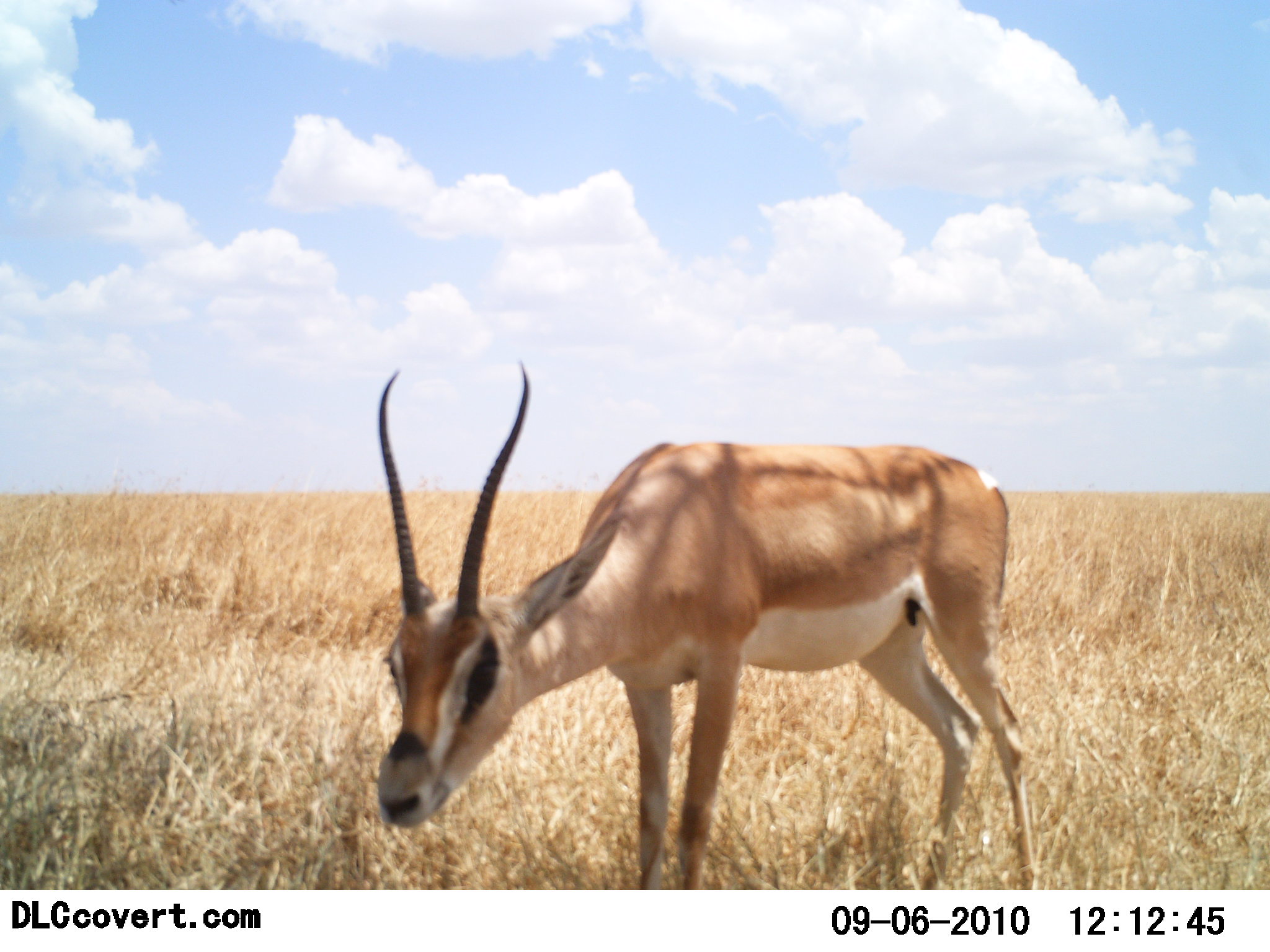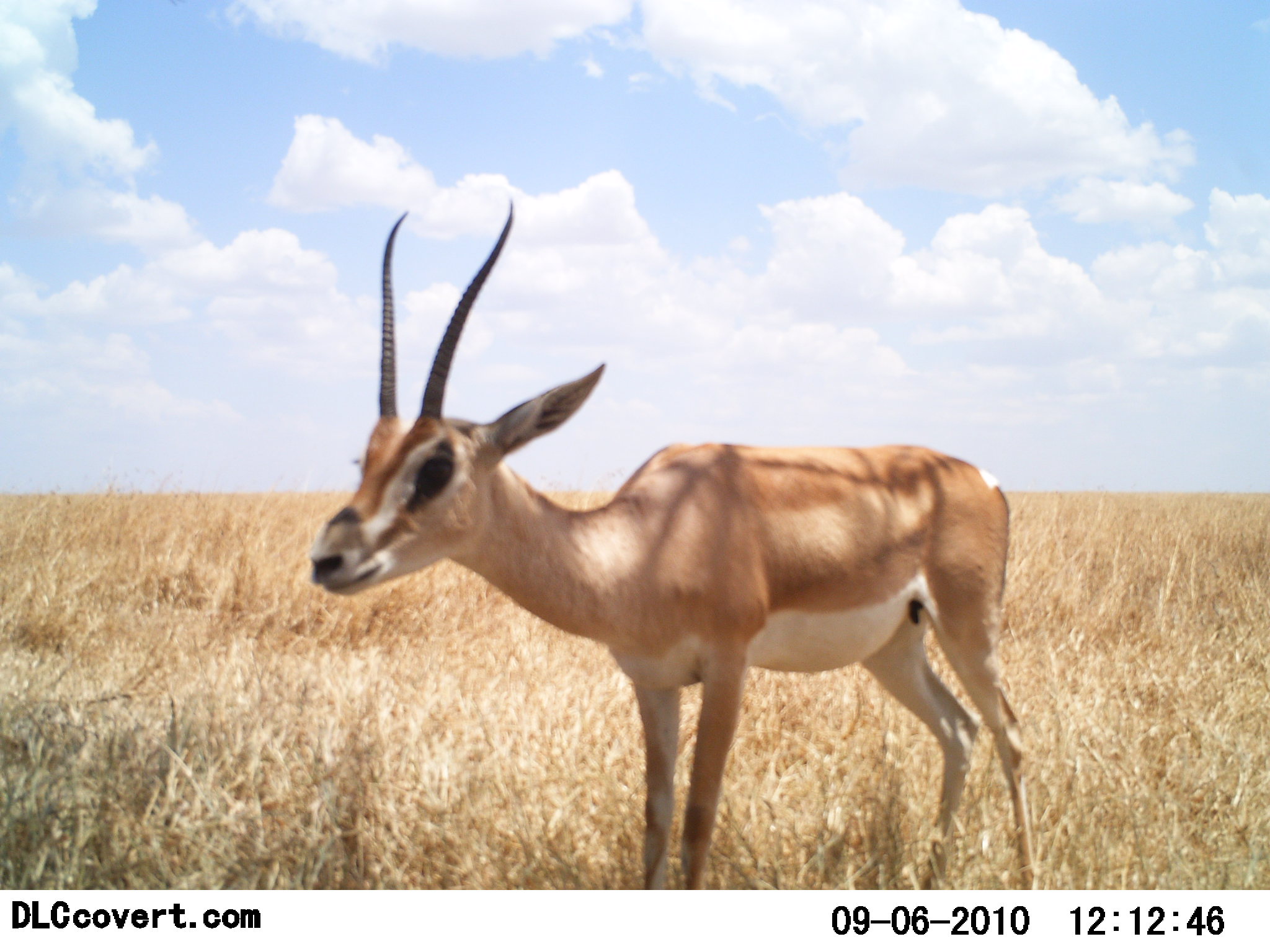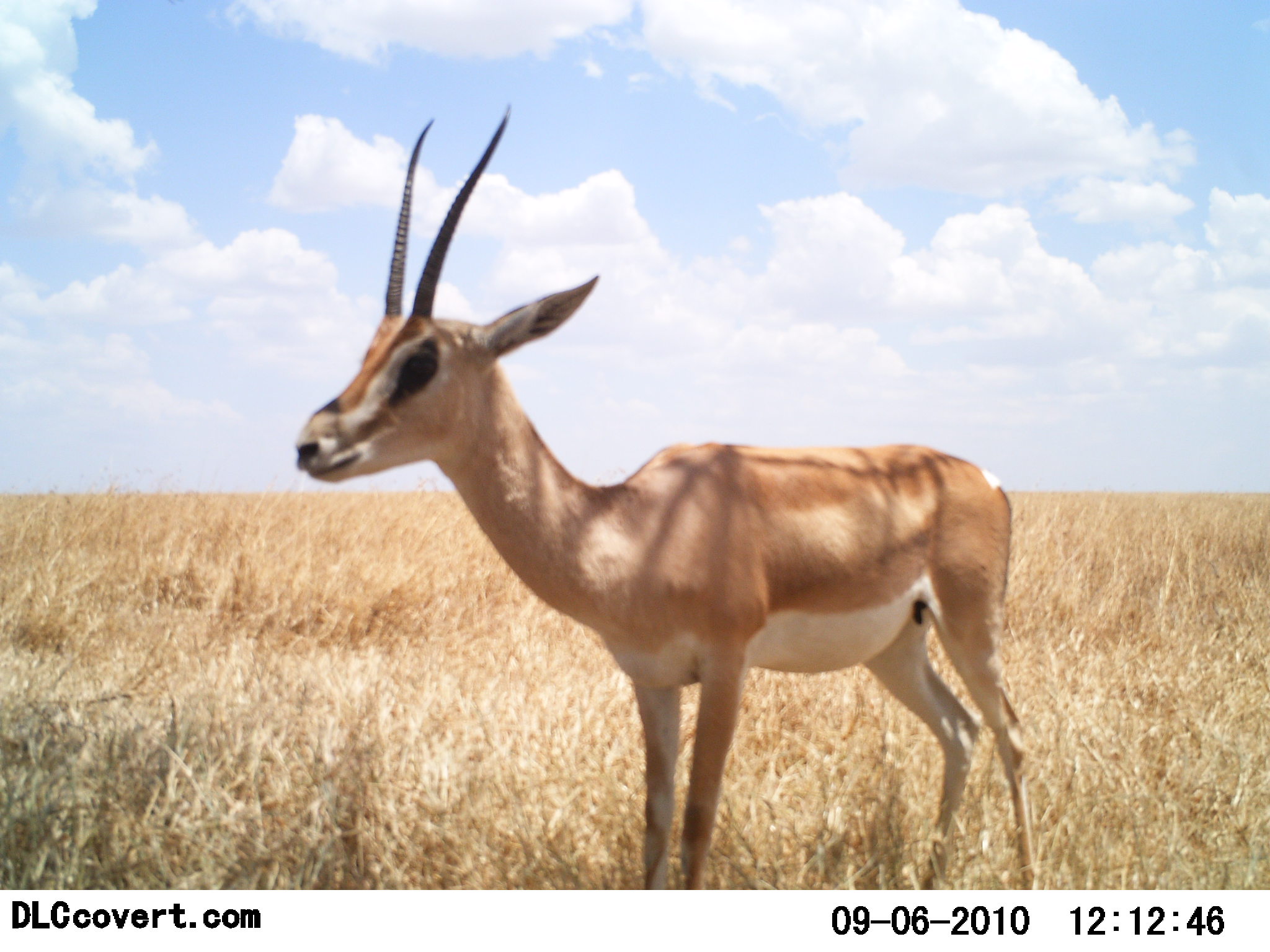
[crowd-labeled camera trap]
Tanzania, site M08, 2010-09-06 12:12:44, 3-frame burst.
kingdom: Animalia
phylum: Chordata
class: Mammalia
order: Artiodactyla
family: Bovidae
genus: Nanger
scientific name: Nanger granti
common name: grant's gazelle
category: gazellegrants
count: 1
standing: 69%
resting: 0%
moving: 6%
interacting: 0%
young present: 0%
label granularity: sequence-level